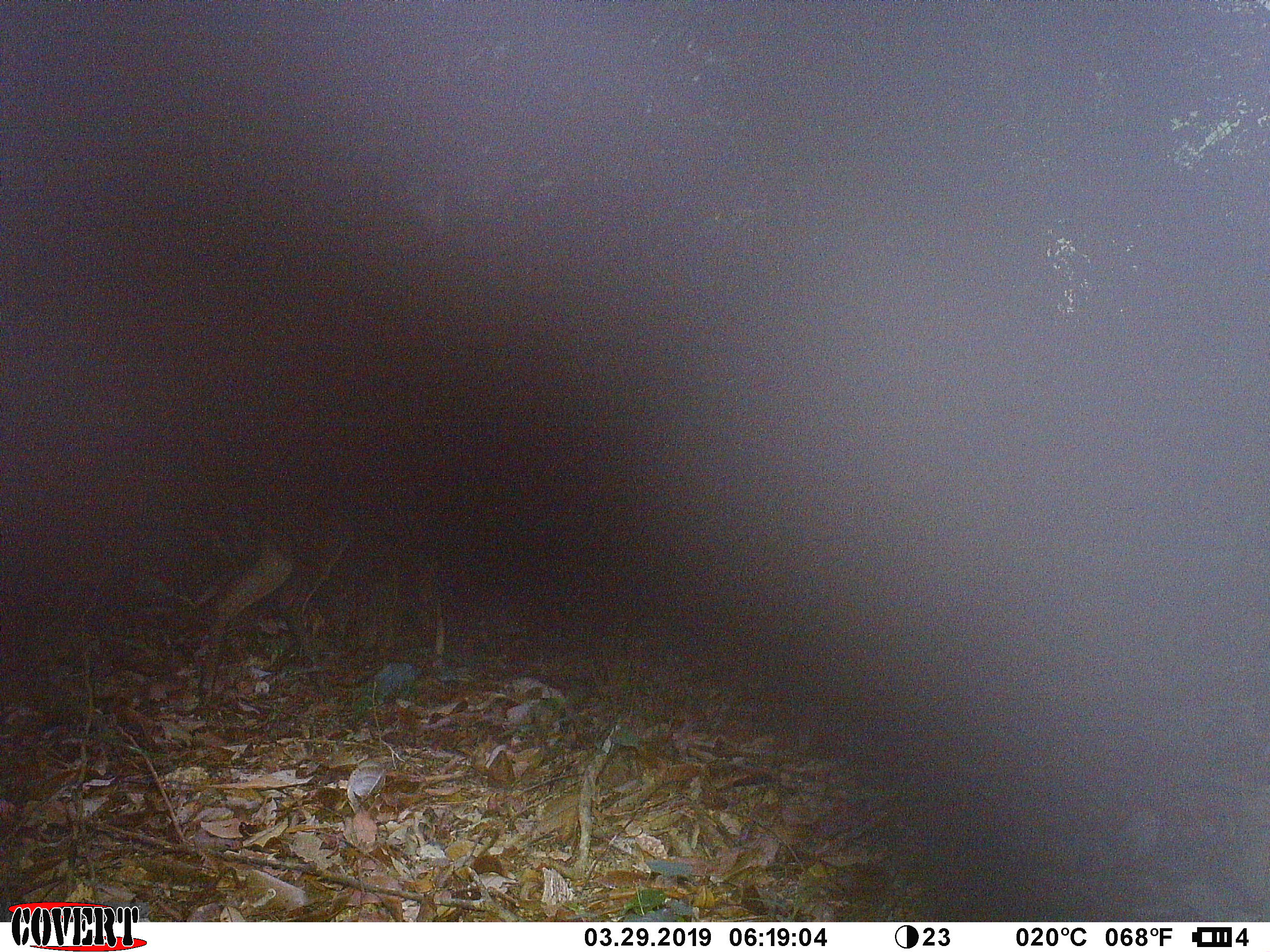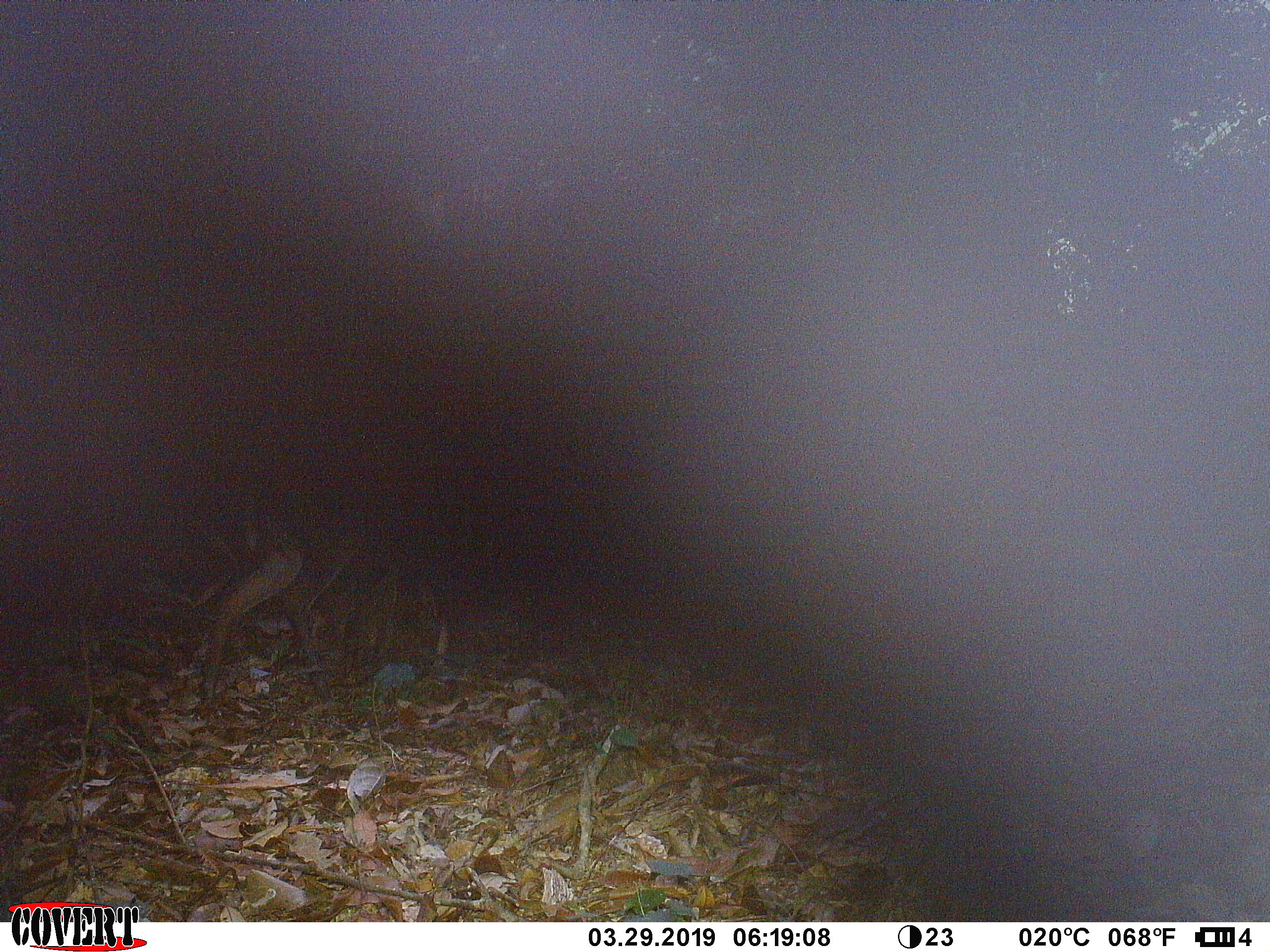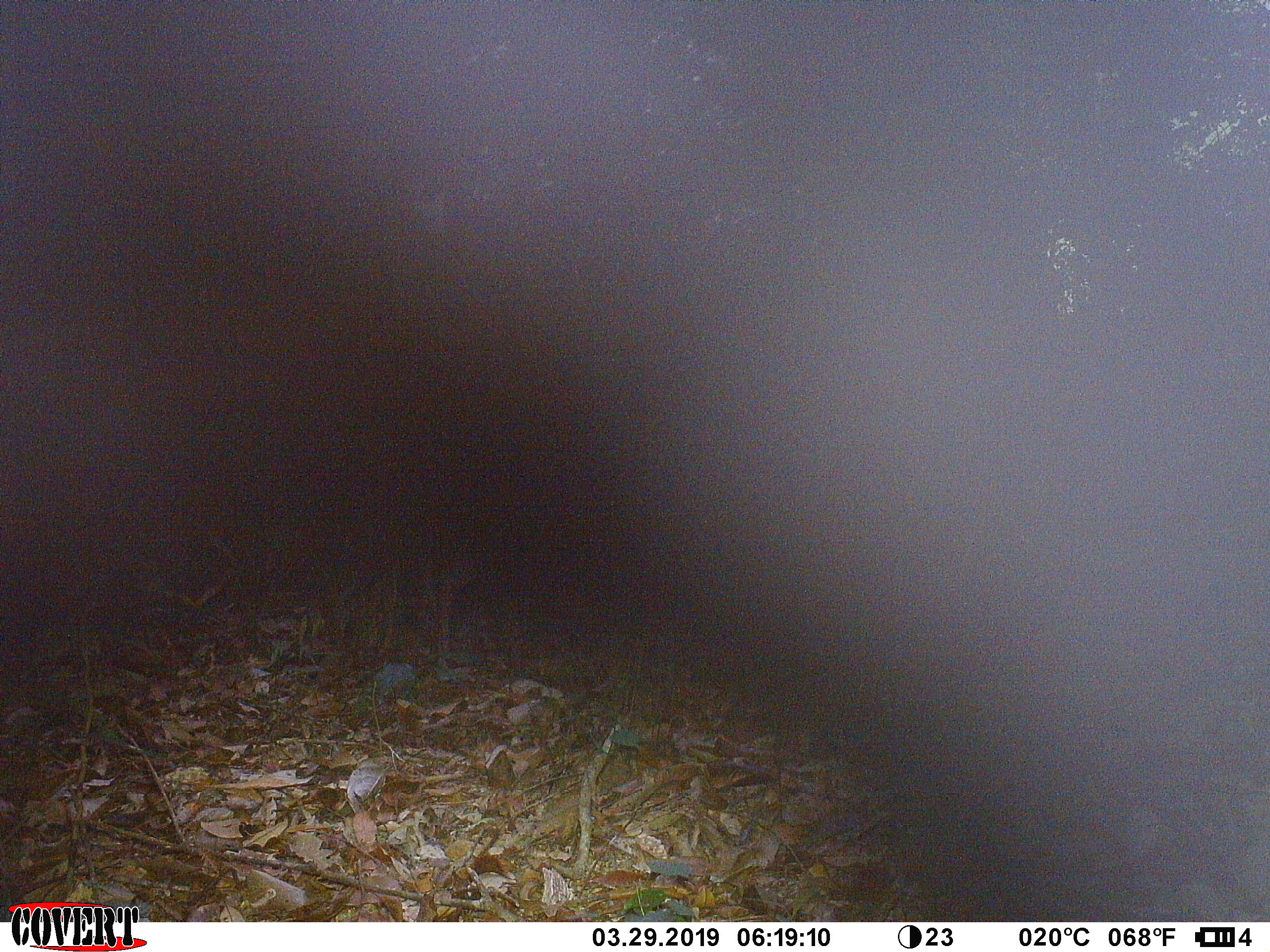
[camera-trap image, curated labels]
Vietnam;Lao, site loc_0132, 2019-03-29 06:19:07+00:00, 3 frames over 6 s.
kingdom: Animalia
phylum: Chordata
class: Mammalia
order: Artiodactyla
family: Cervidae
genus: Muntiacus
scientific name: Muntiacus rooseveltorum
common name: roosevelt's muntjac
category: roosevelts muntjac group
Roosevelts muntjac group (roosevelt's muntjac) (Muntiacus rooseveltorum). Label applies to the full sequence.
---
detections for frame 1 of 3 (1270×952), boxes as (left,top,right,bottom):
roosevelts muntjac group: (193,529,351,697)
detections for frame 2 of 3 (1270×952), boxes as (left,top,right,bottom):
roosevelts muntjac group: (183,540,363,704)